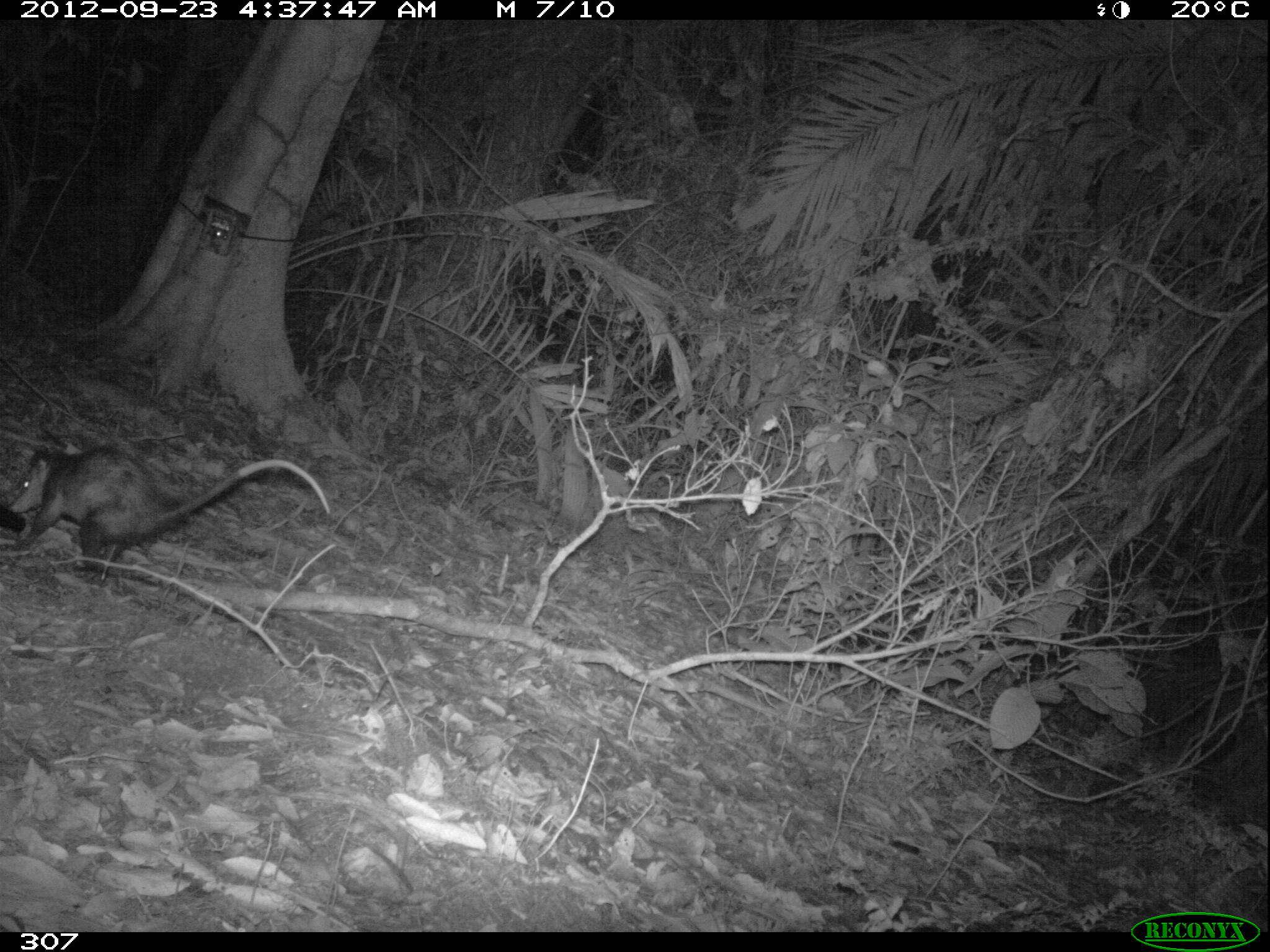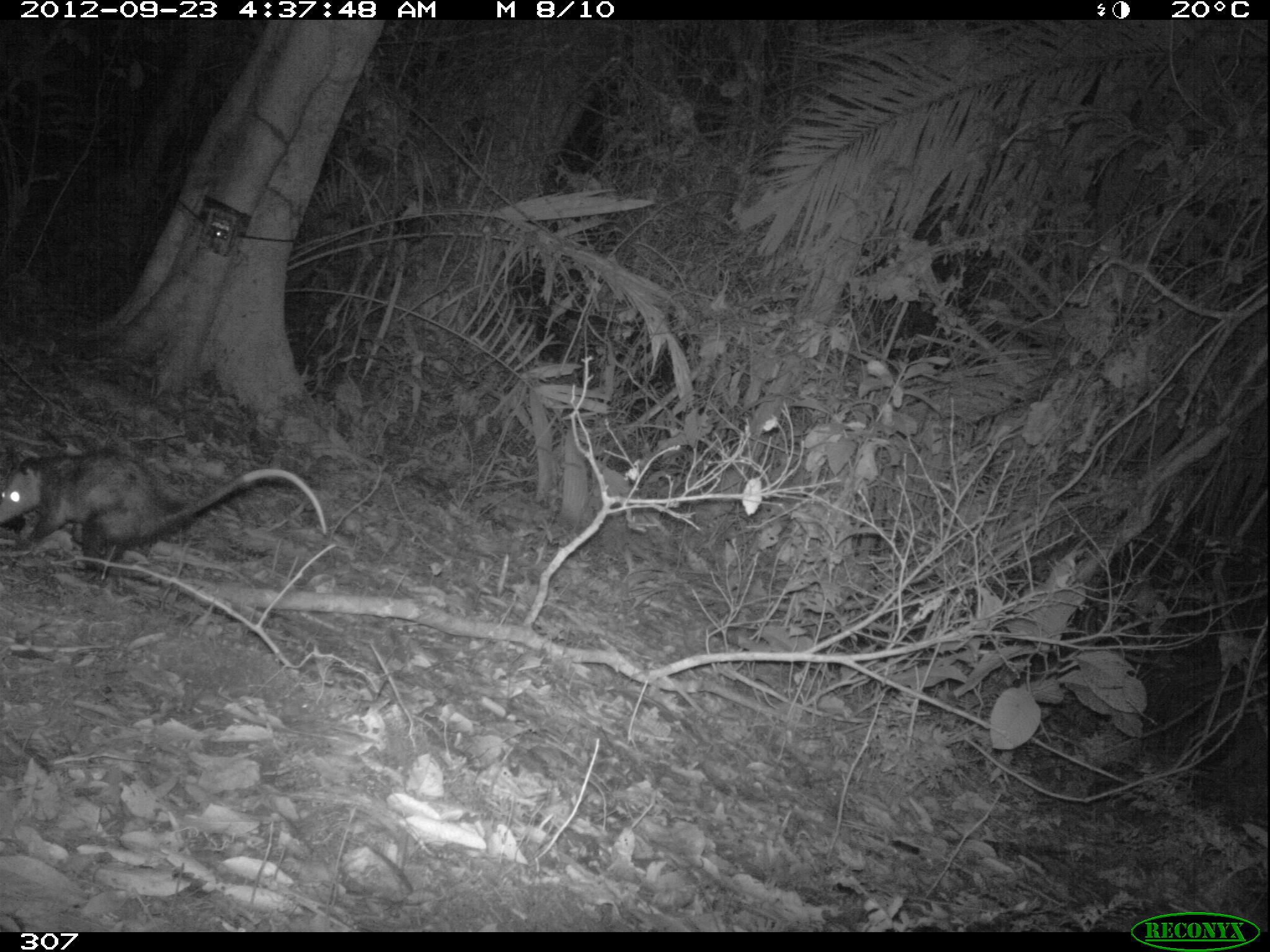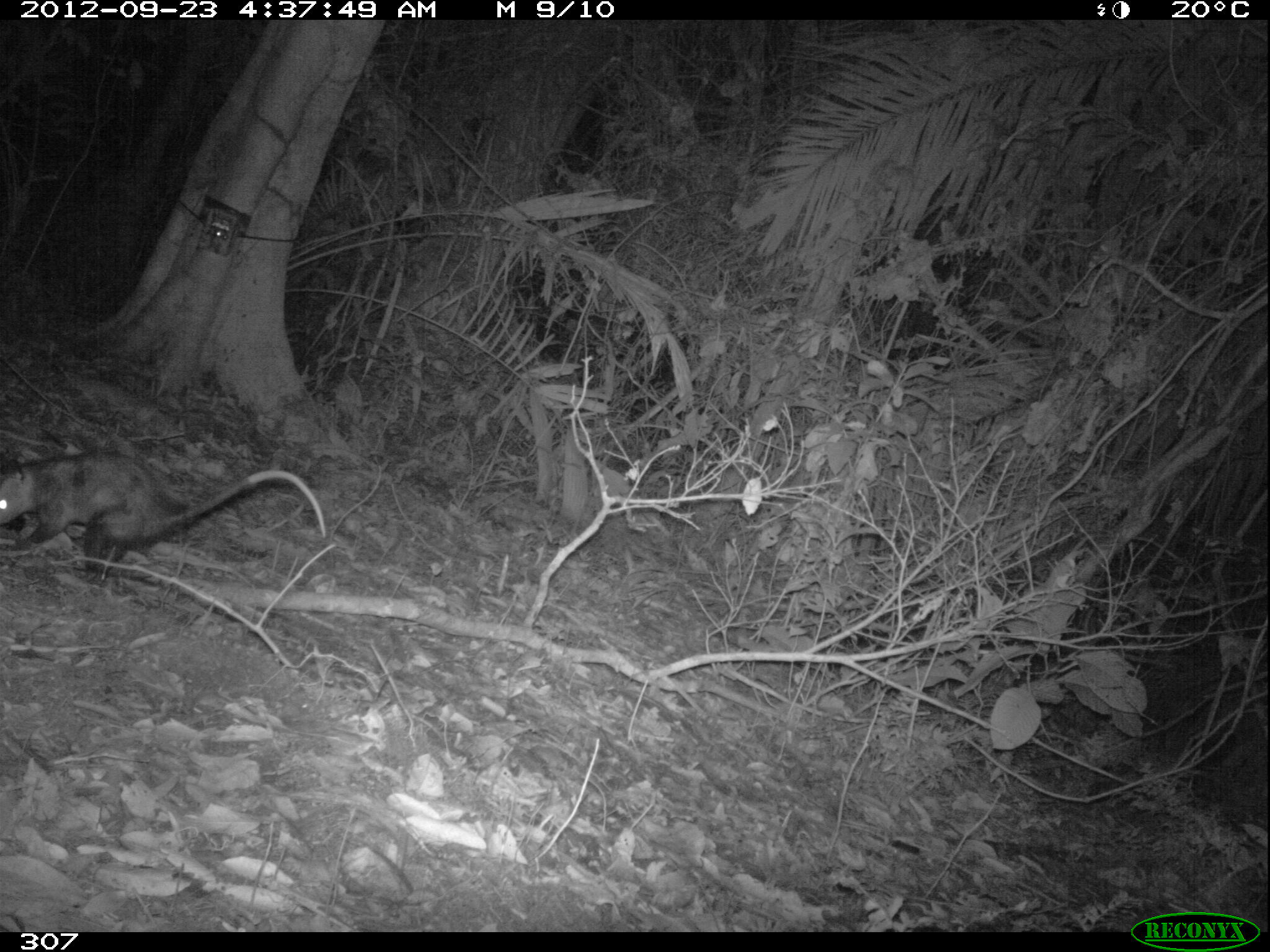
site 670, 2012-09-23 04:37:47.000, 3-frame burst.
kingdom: Animalia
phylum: Chordata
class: Mammalia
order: Didelphimorphia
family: Didelphidae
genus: Didelphis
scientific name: Didelphis marsupialis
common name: southern opossum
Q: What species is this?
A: Didelphis marsupialis (southern opossum).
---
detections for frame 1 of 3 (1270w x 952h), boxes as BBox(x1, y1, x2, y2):
didelphis marsupialis: BBox(7, 441, 330, 574)